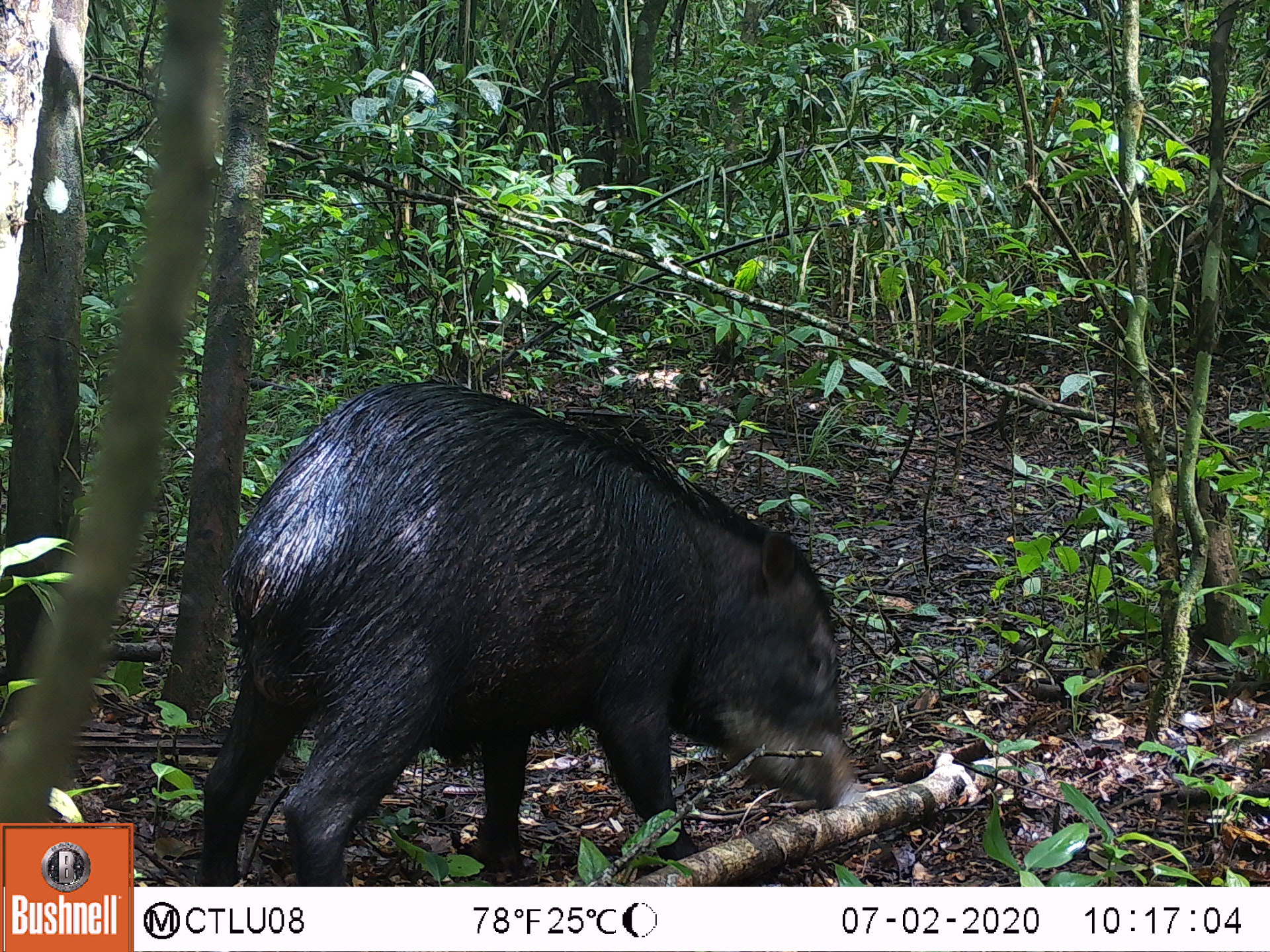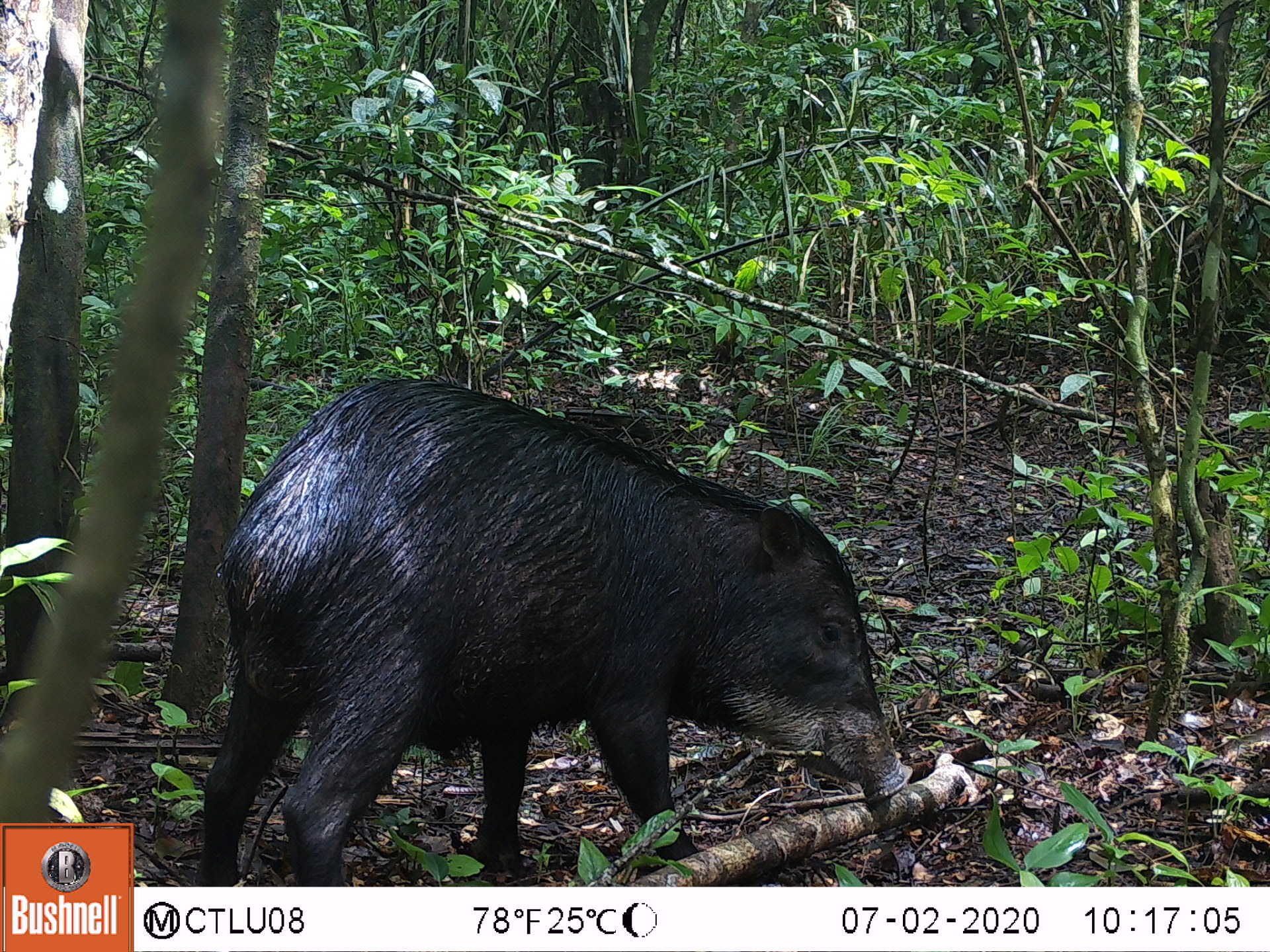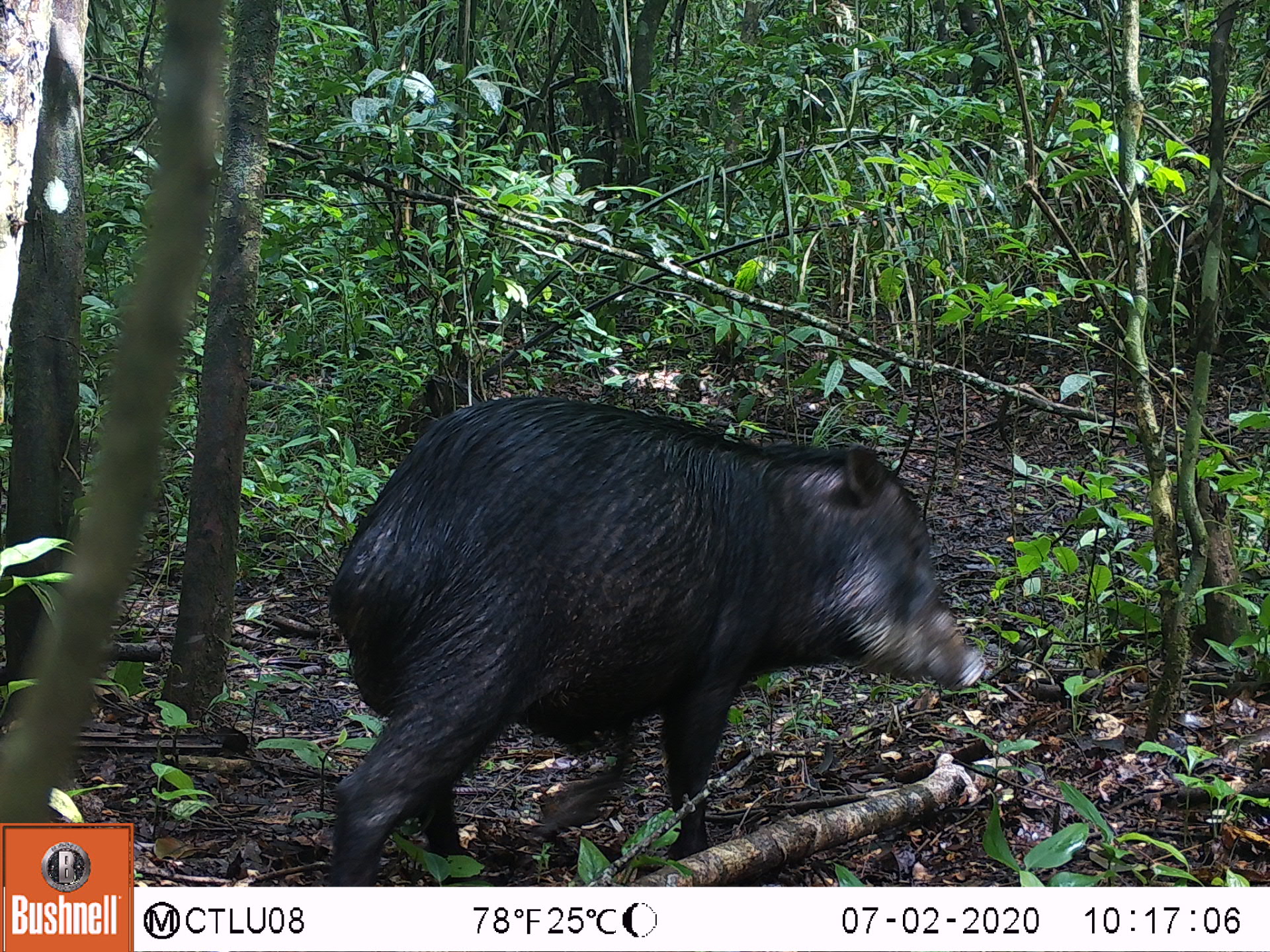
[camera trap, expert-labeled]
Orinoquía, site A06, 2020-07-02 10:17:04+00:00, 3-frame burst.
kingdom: Animalia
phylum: Chordata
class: Mammalia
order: Artiodactyla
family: Tayassuidae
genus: Tayassu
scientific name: Tayassu pecari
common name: white-lipped peccary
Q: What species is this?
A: White-lipped peccary (Tayassu pecari).